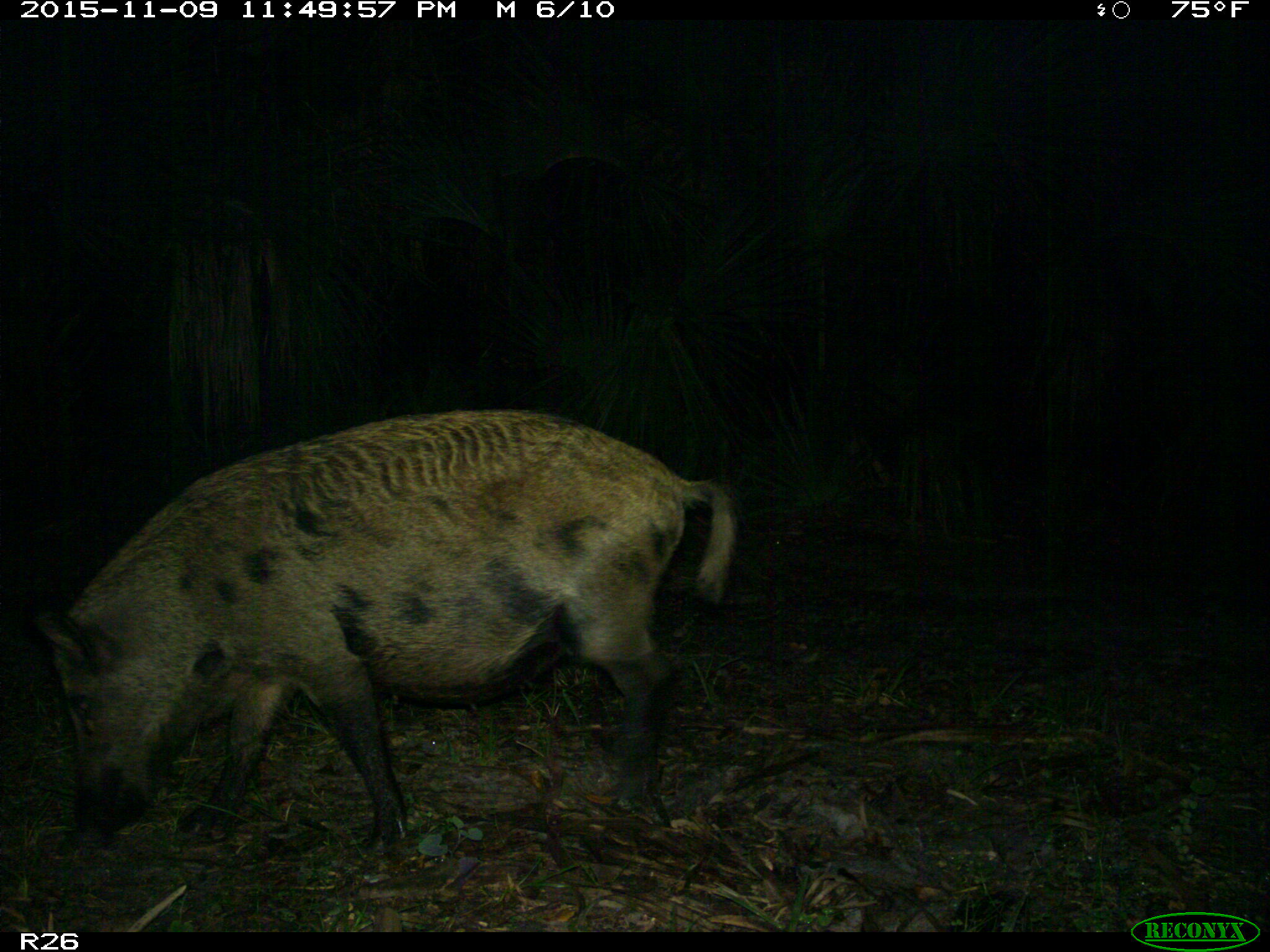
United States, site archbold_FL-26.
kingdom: Animalia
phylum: Chordata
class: Mammalia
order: Artiodactyla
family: Suidae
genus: Sus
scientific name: Sus scrofa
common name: wild boar